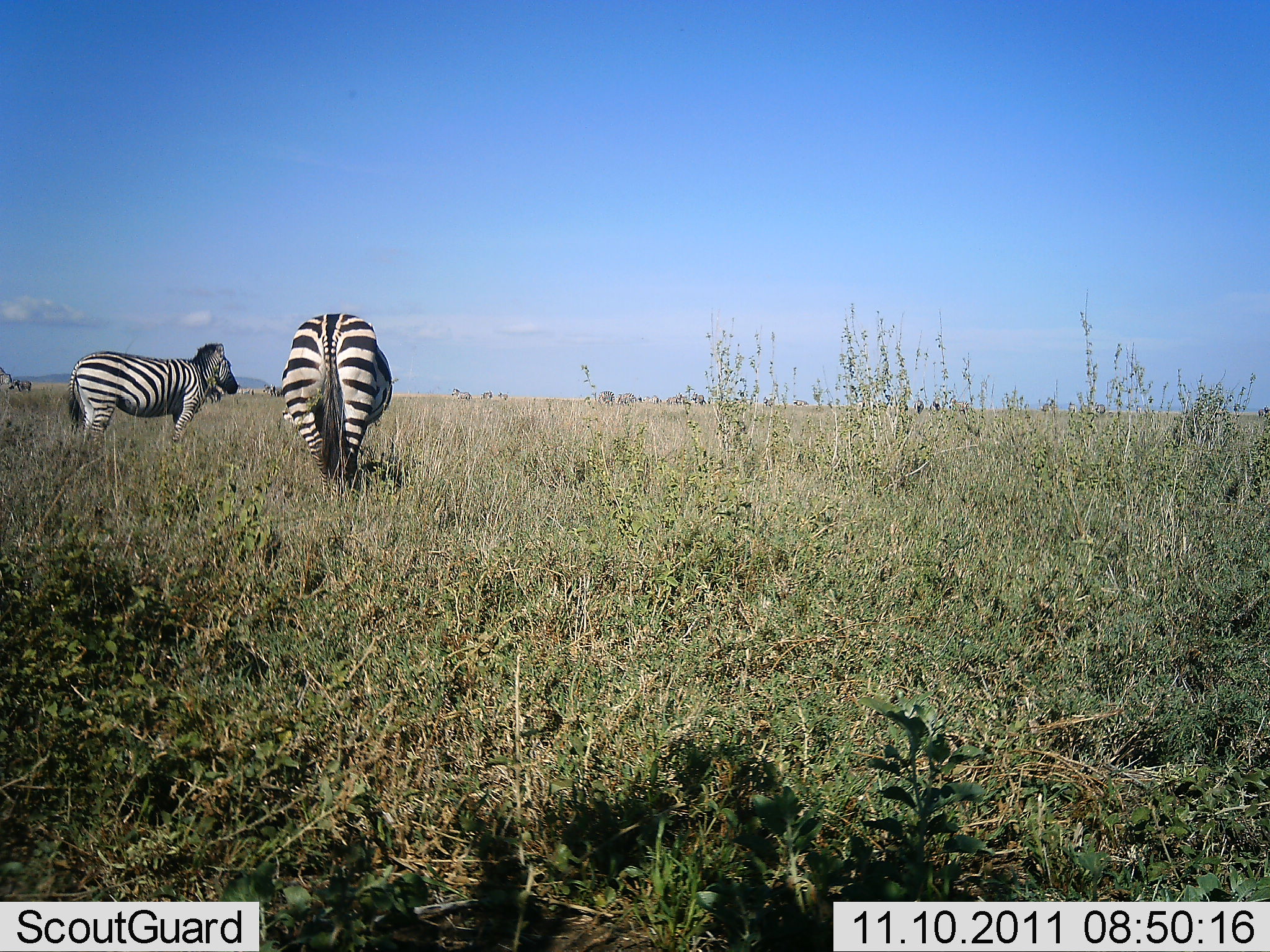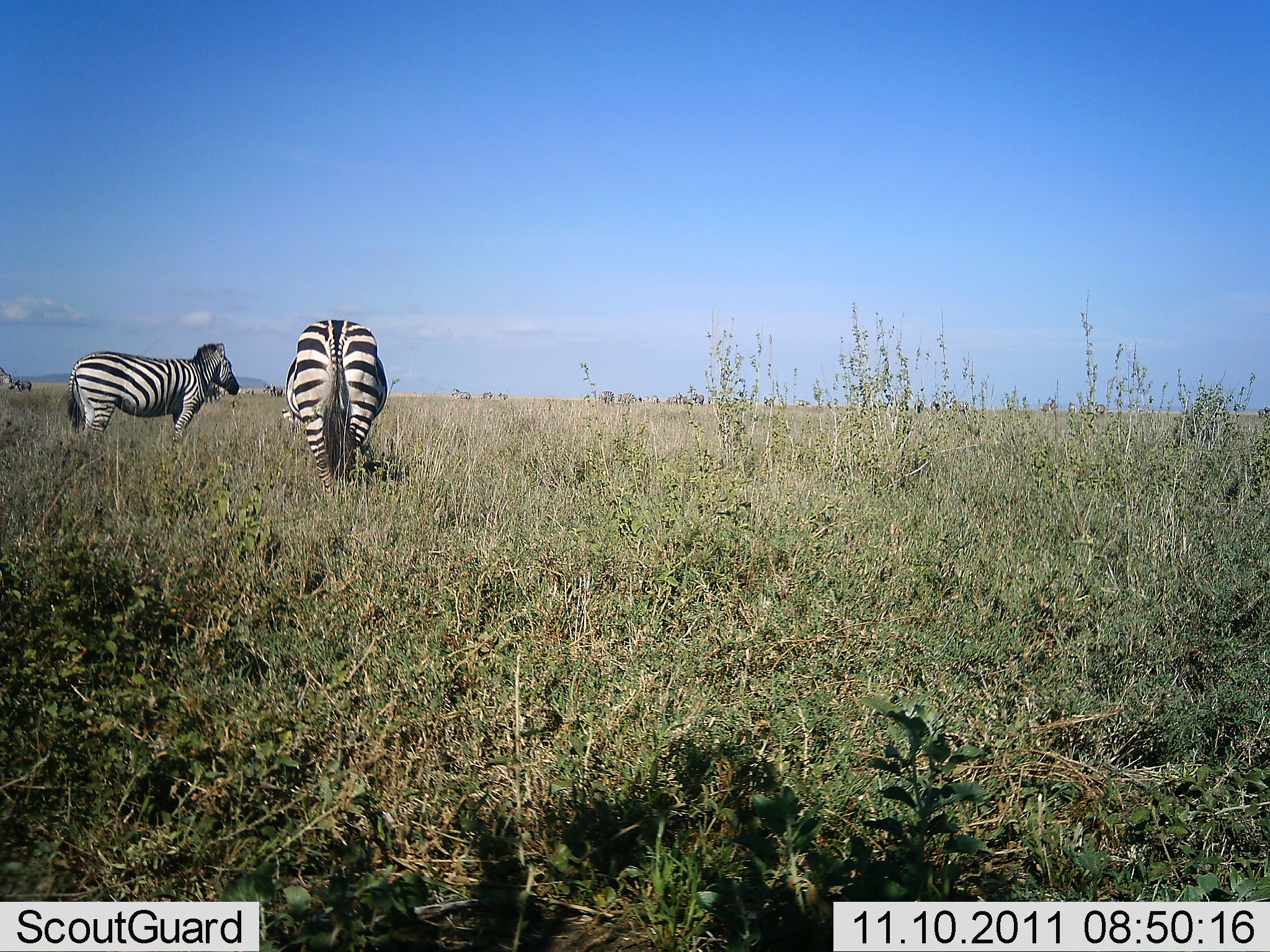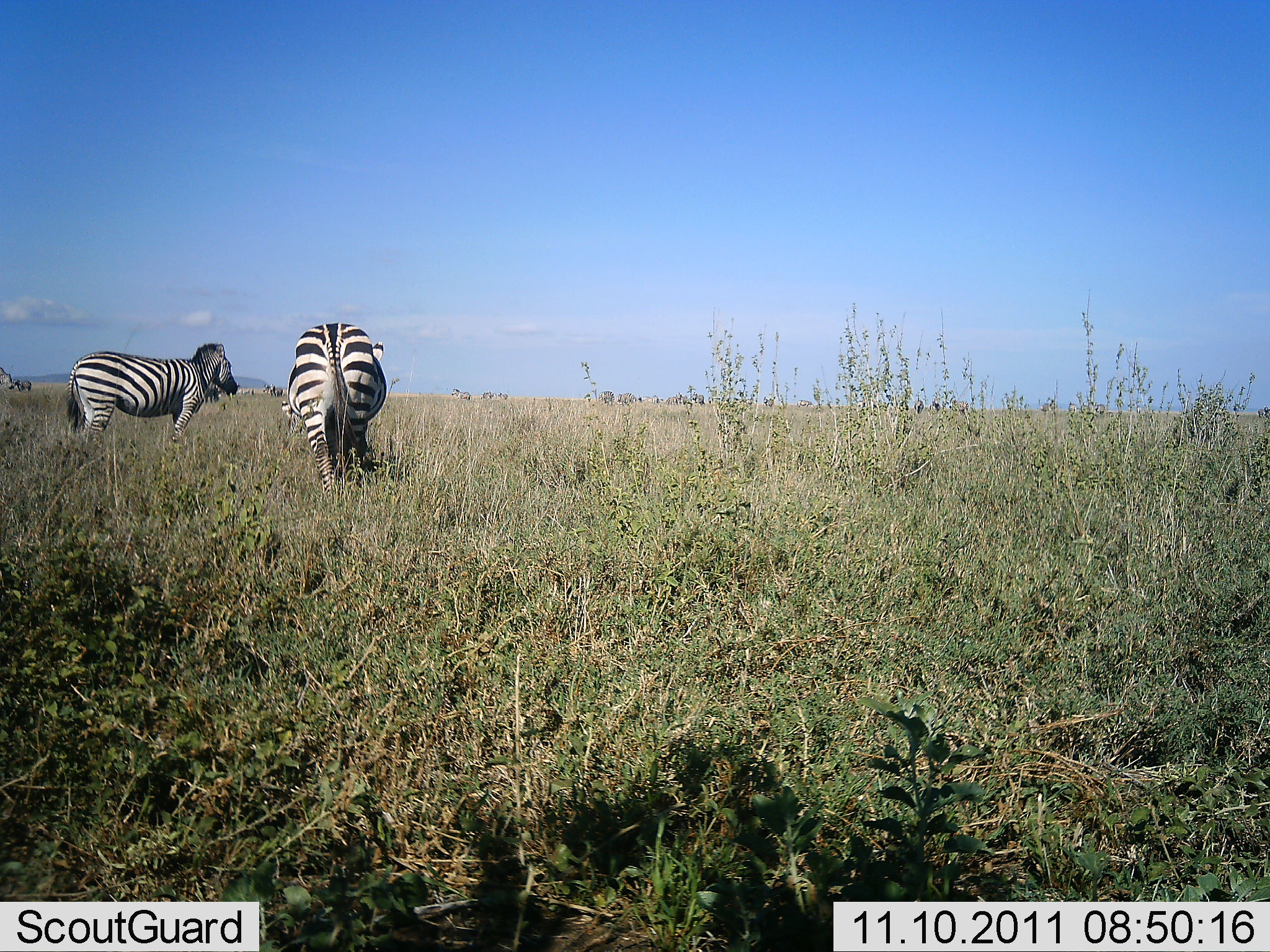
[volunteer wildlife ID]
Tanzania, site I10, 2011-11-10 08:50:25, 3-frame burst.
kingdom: Animalia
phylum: Chordata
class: Mammalia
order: Perissodactyla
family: Equidae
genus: Equus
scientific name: Equus quagga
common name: plains zebra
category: zebra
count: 2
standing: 75%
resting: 0%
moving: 33%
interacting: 0%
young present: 0%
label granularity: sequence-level